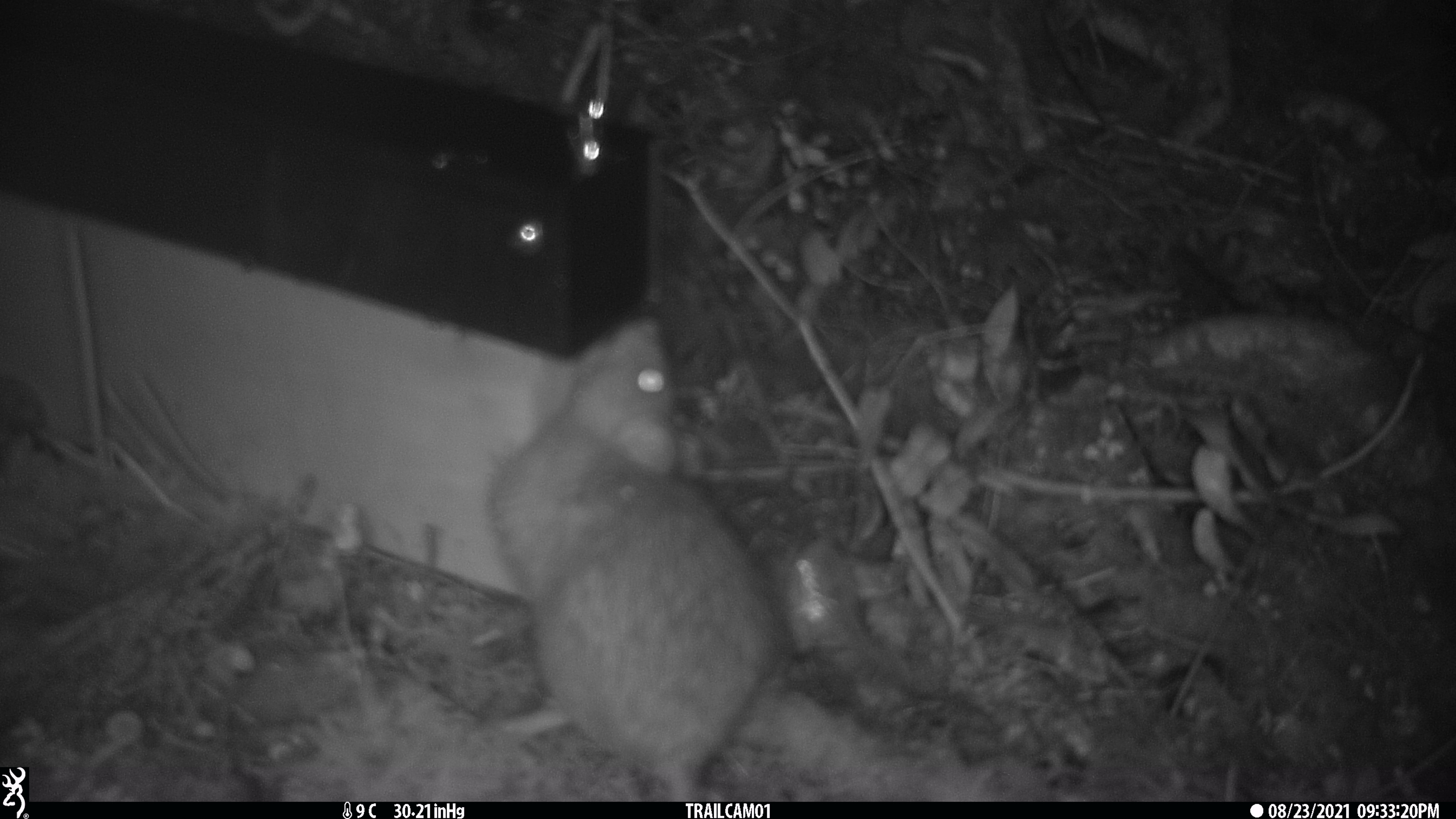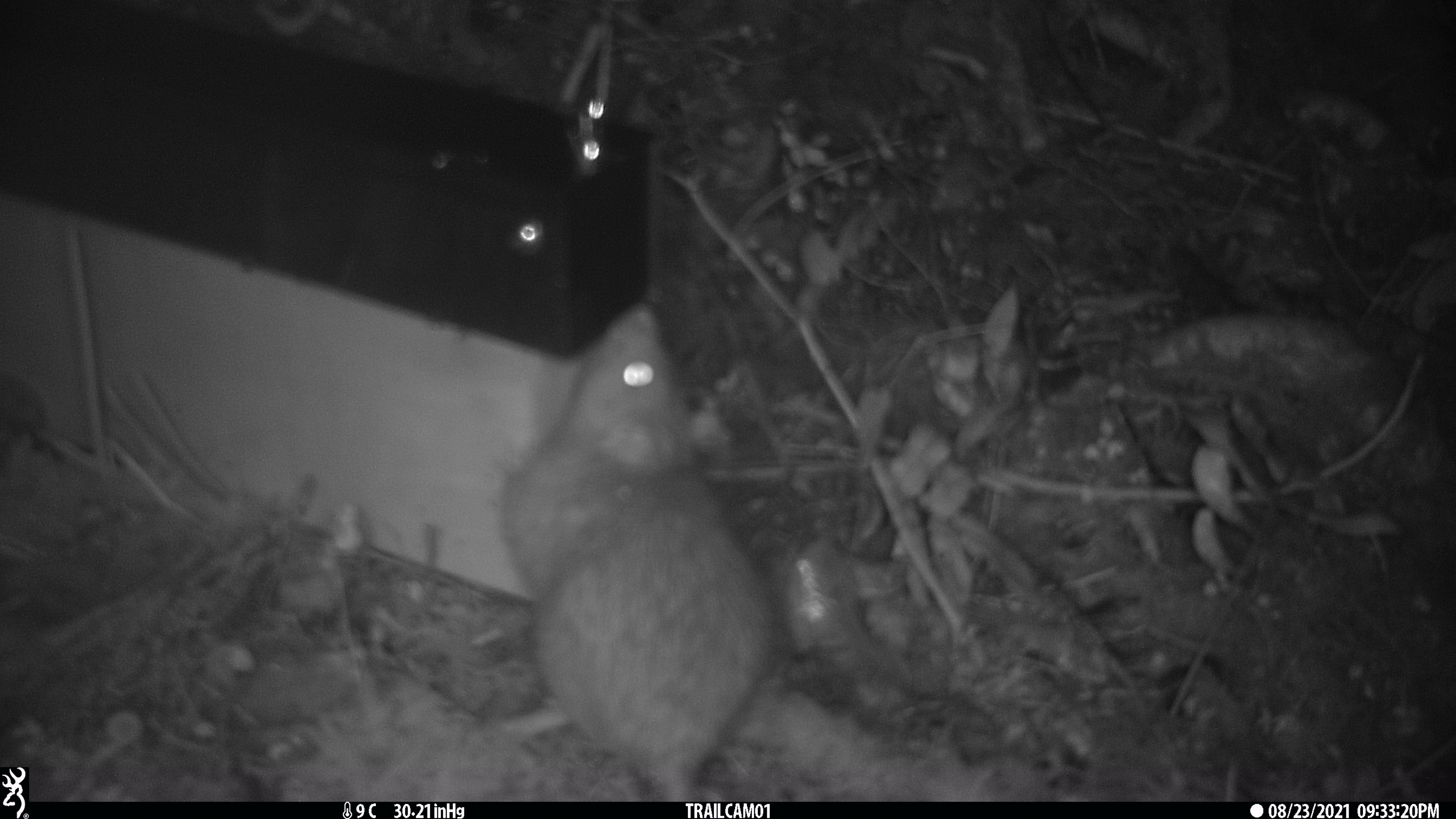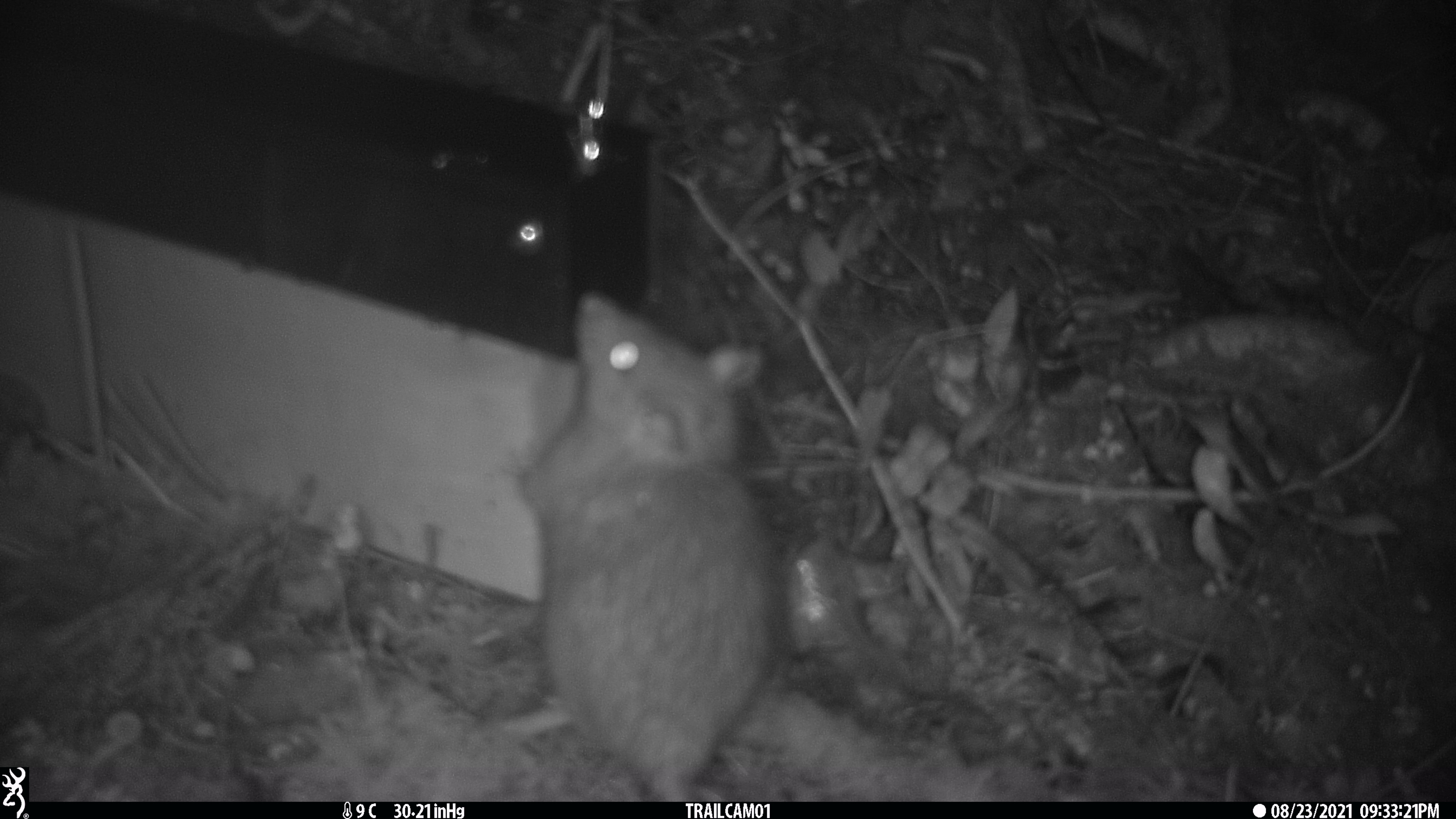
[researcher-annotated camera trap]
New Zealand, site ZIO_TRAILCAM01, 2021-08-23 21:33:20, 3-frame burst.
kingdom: Animalia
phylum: Chordata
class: Mammalia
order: Rodentia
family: Muridae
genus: Rattus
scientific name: Rattus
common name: rat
Rat (Rattus).